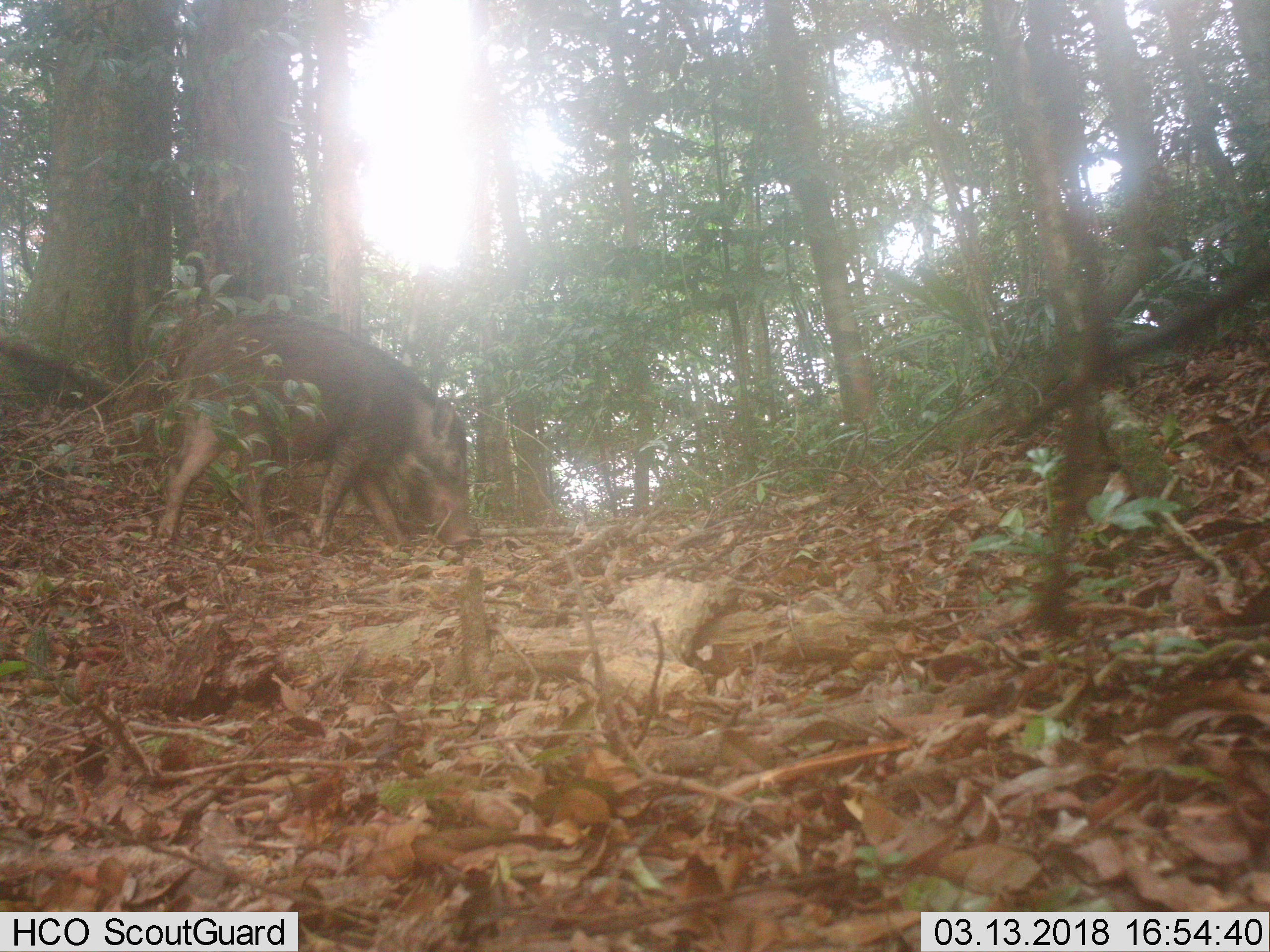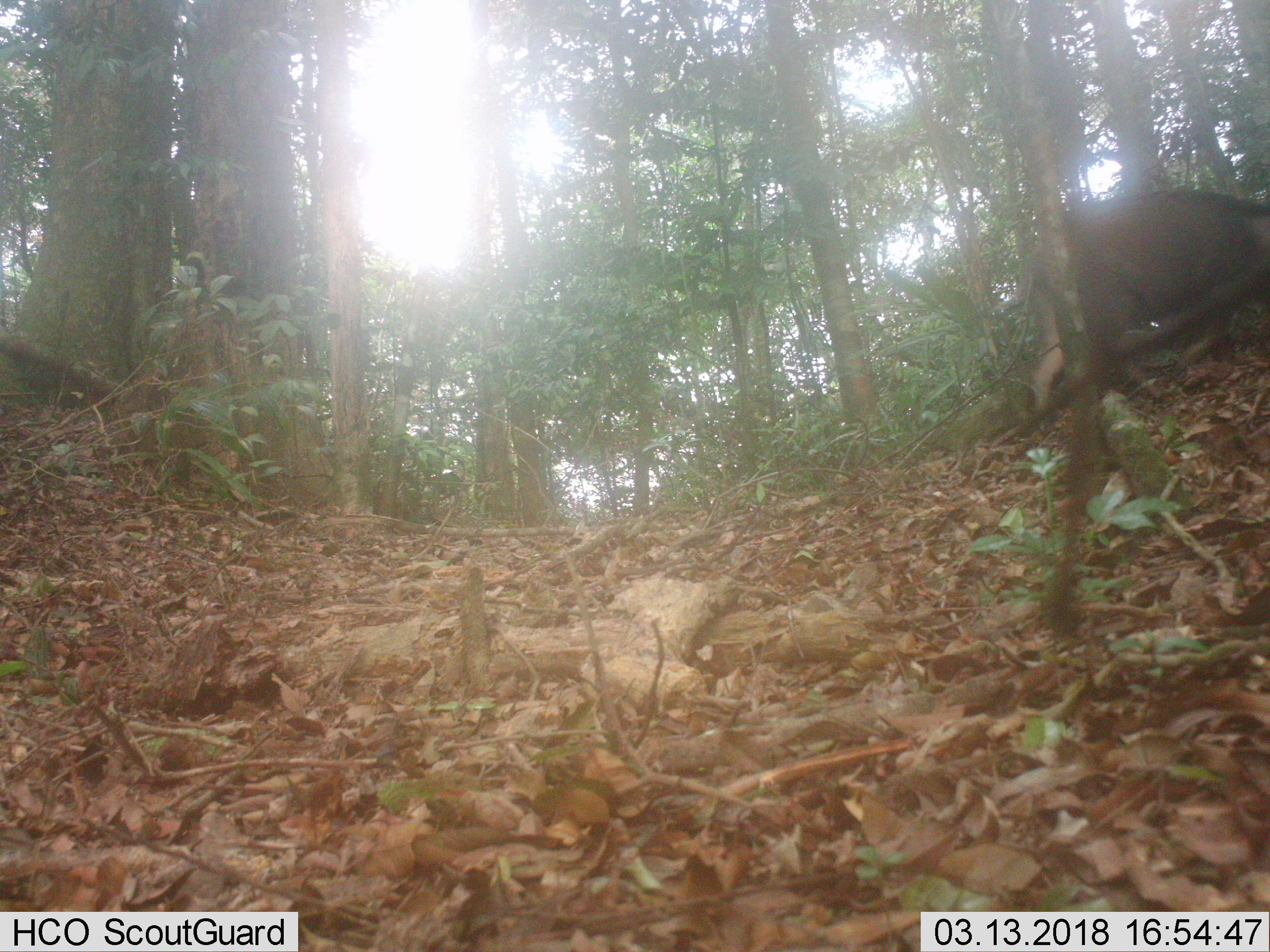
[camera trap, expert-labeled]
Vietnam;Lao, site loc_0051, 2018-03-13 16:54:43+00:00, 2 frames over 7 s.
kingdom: Animalia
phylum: Chordata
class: Mammalia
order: Artiodactyla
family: Suidae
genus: Sus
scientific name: Sus scrofa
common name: eurasian wild pig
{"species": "eurasian wild pig (Sus scrofa)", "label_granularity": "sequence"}